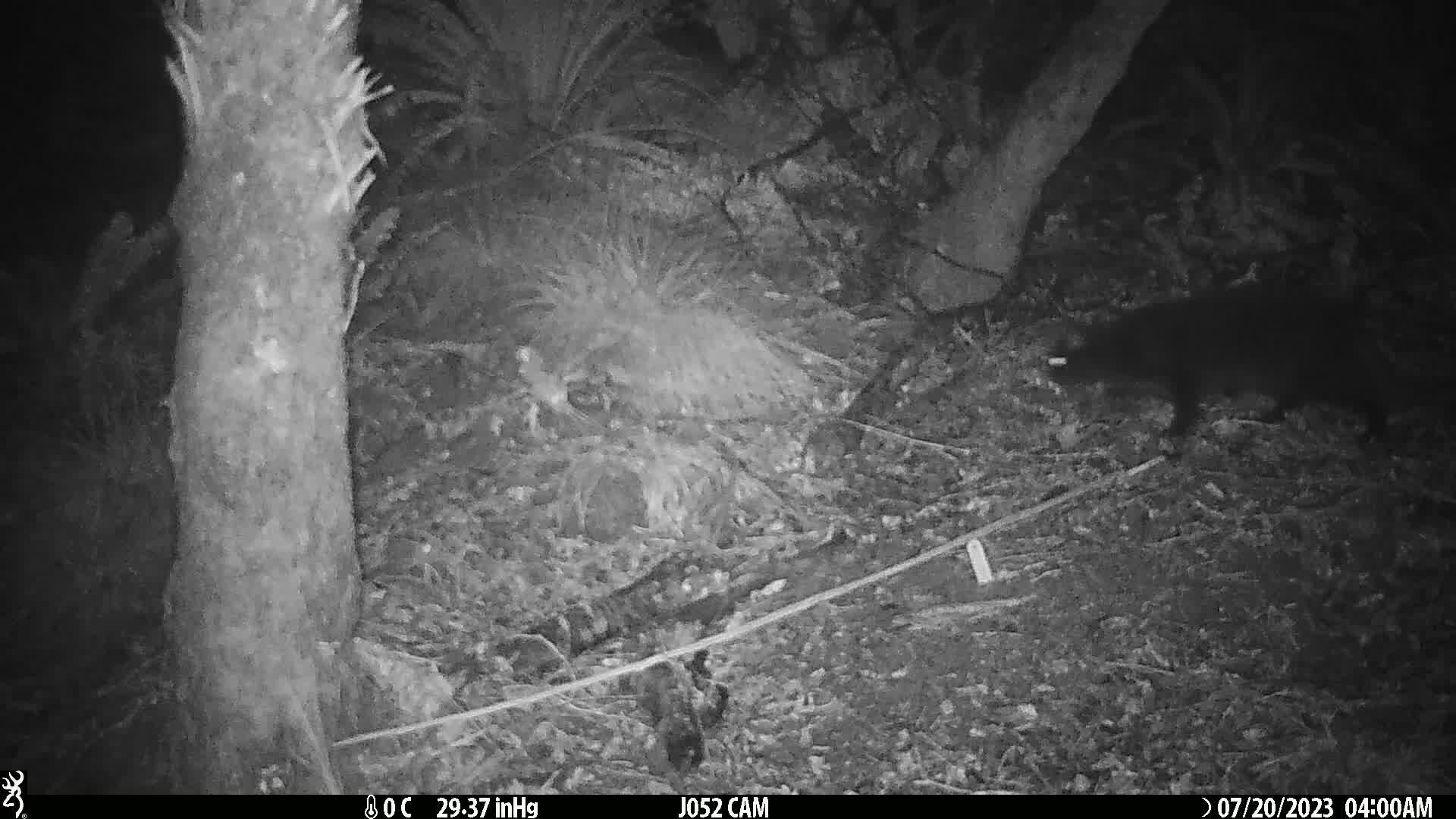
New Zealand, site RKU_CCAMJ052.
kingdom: Animalia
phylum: Chordata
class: Mammalia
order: Carnivora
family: Felidae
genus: Felis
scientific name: Felis catus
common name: domestic cat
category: cat